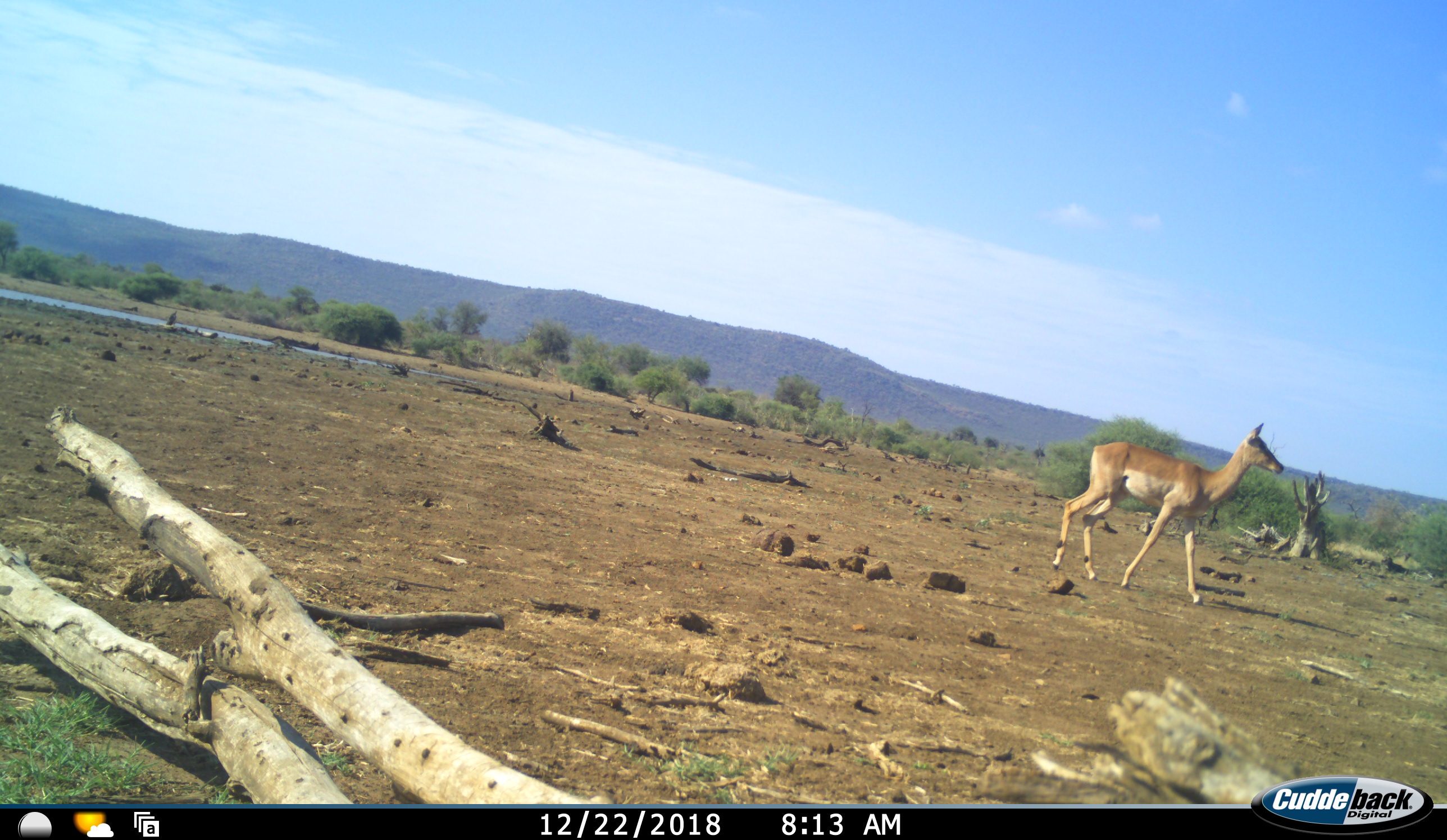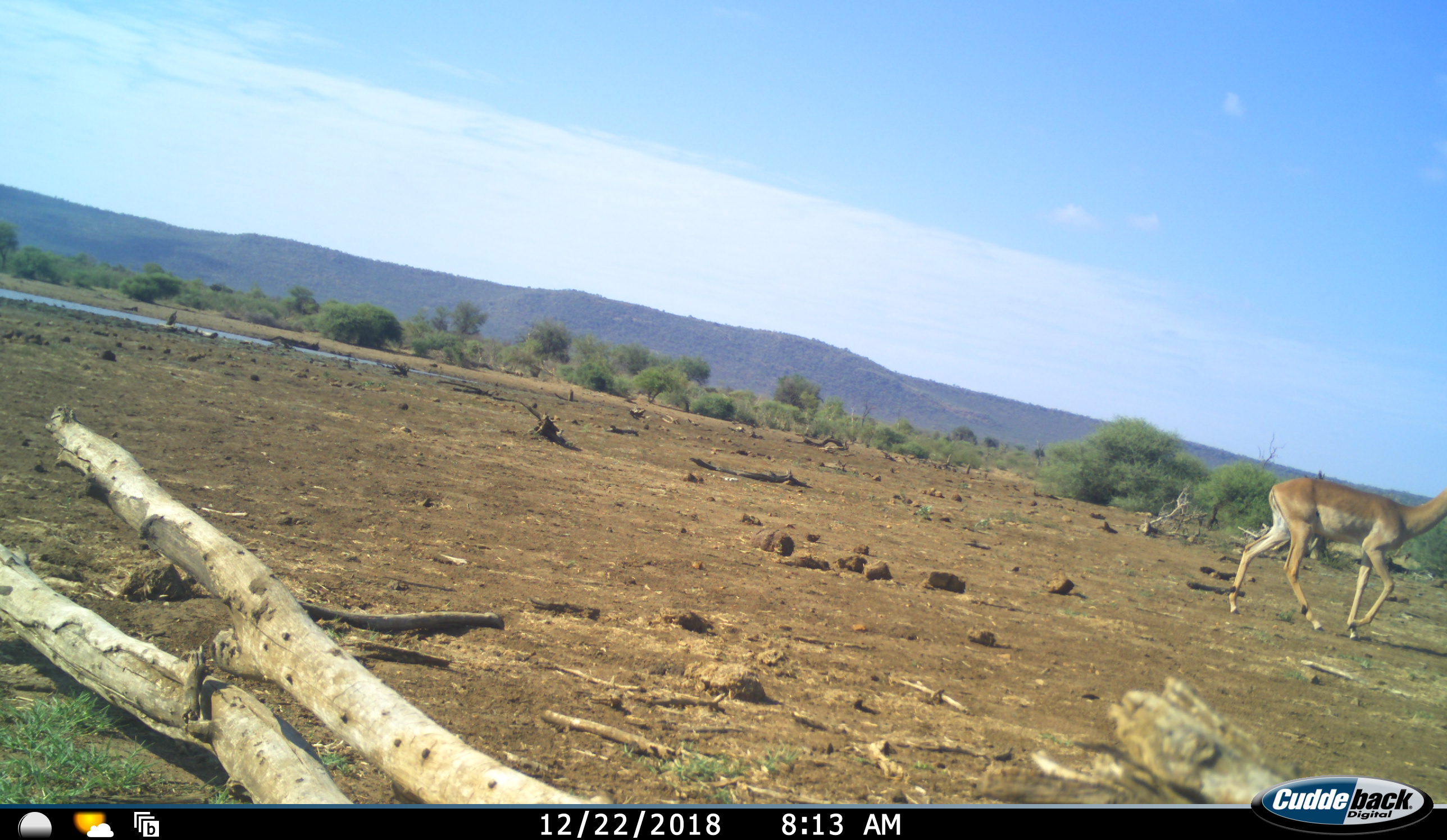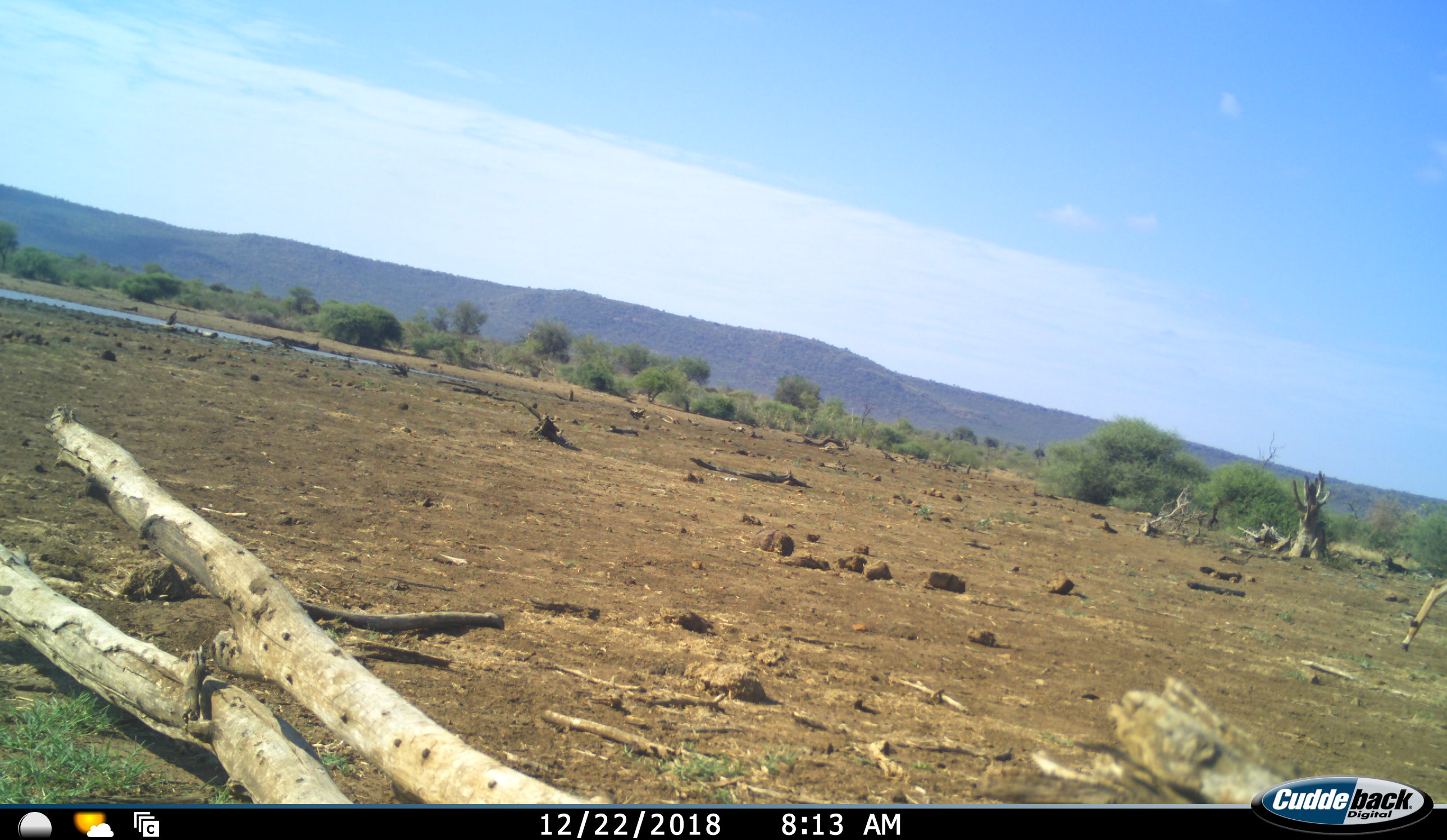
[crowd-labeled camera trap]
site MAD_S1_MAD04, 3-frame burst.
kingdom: Animalia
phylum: Chordata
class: Mammalia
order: Artiodactyla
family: Bovidae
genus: Aepyceros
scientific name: Aepyceros melampus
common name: impala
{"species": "impala (Aepyceros melampus)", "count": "1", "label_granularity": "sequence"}